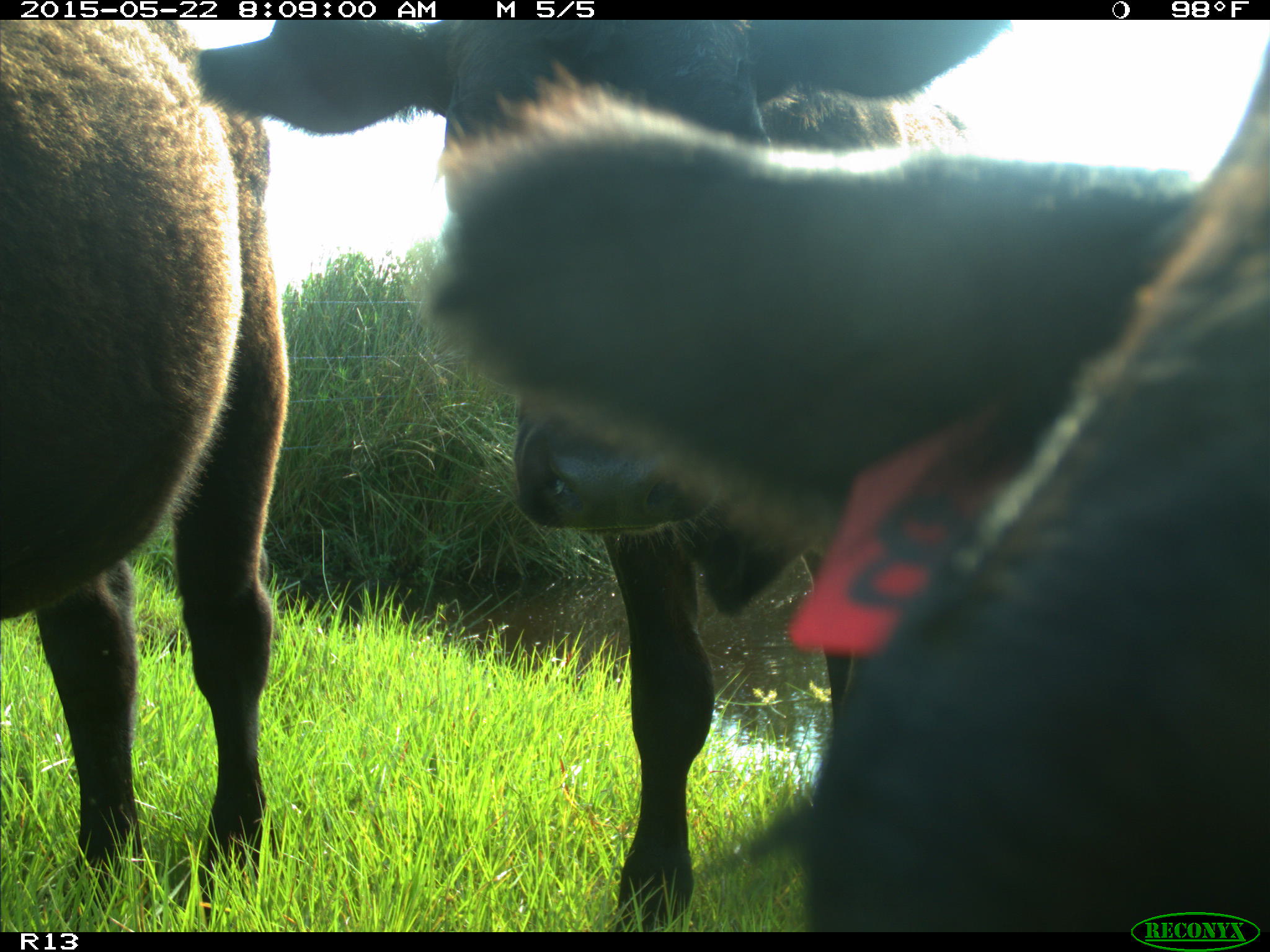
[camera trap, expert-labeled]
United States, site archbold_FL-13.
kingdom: Animalia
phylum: Chordata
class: Mammalia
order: Artiodactyla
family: Bovidae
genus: Bos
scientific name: Bos taurus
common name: domestic cow